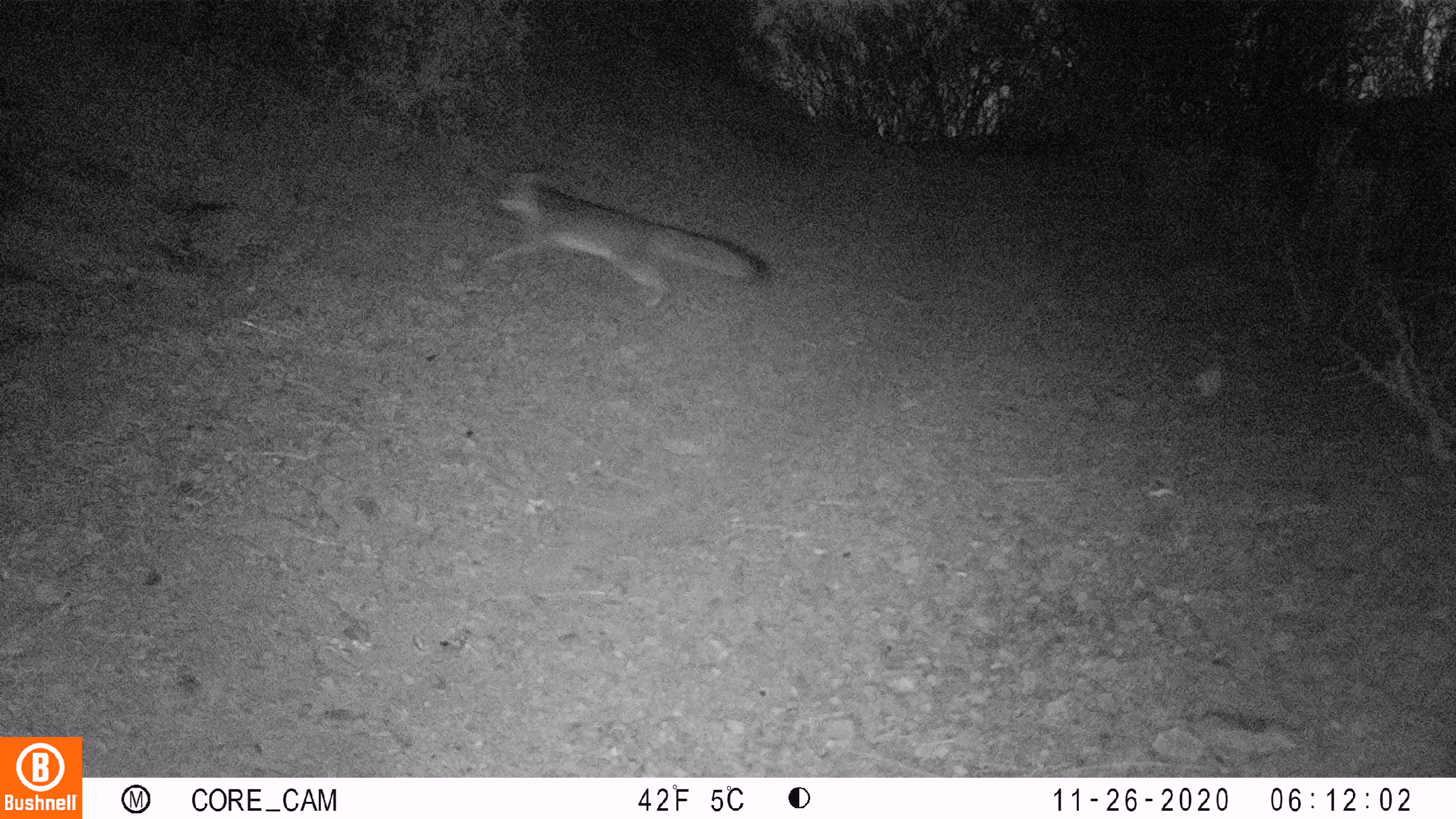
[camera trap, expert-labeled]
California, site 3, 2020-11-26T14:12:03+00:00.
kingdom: Animalia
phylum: Chordata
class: Mammalia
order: Carnivora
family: Canidae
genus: Urocyon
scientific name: Urocyon cinereoargenteus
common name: gray fox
Gray fox (Urocyon cinereoargenteus).